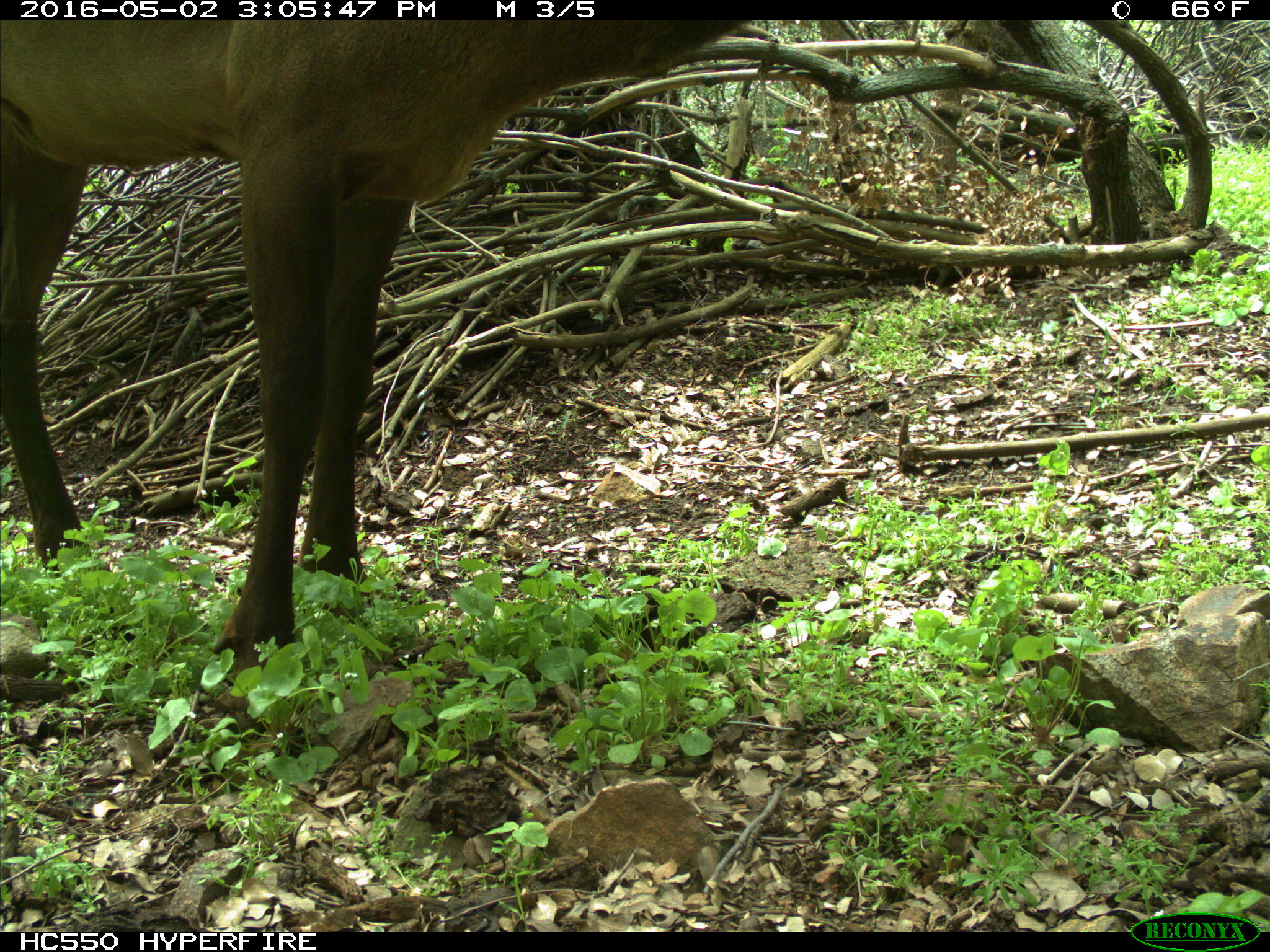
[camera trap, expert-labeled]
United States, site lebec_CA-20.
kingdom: Animalia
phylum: Chordata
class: Mammalia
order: Artiodactyla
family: Cervidae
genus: Cervus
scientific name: Cervus canadensis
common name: elk